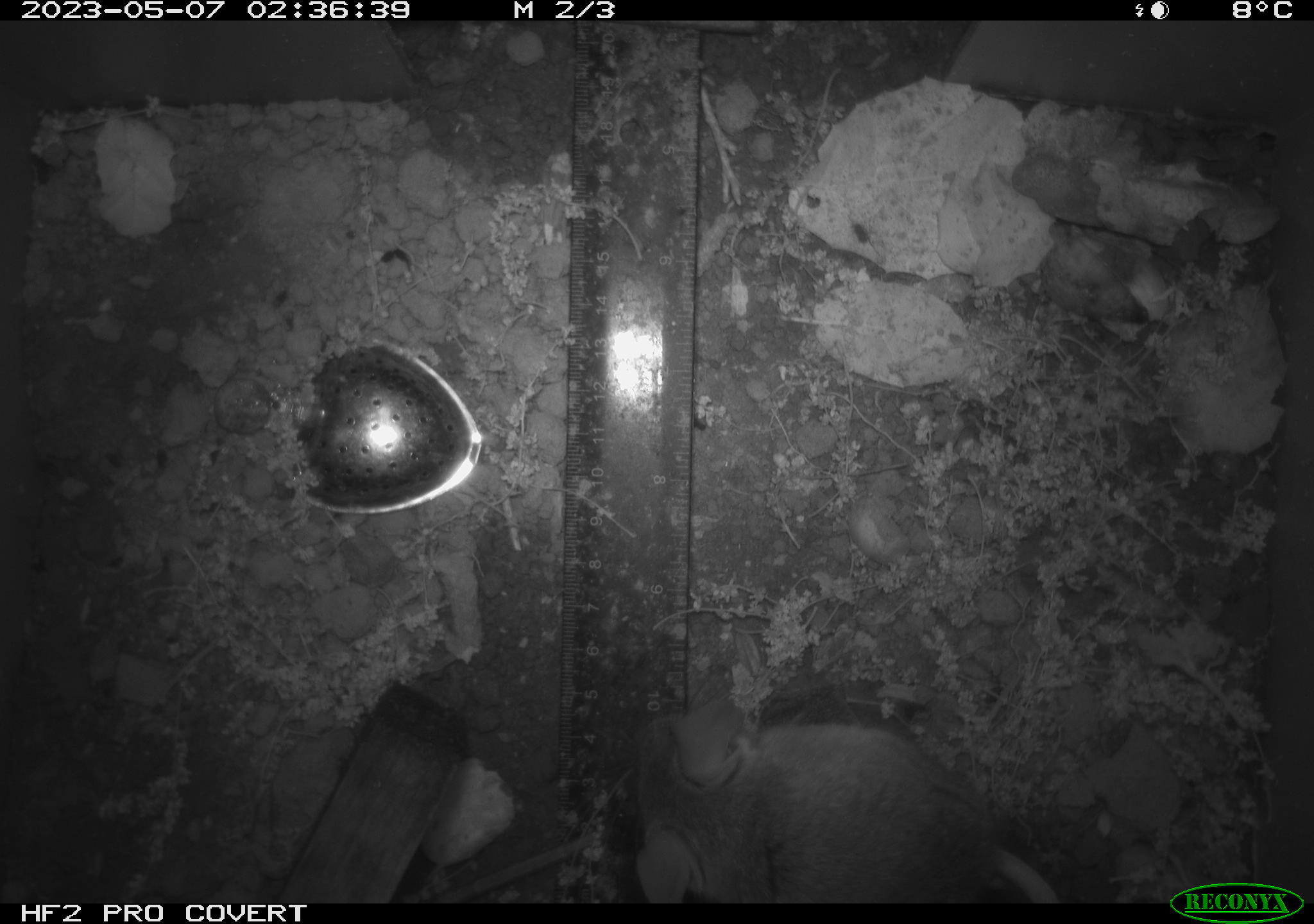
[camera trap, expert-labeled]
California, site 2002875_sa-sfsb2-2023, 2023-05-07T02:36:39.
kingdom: Animalia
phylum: Chordata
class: Mammalia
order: Rodentia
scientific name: Rodentia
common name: mouse species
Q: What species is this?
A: Mouse species (Rodentia).